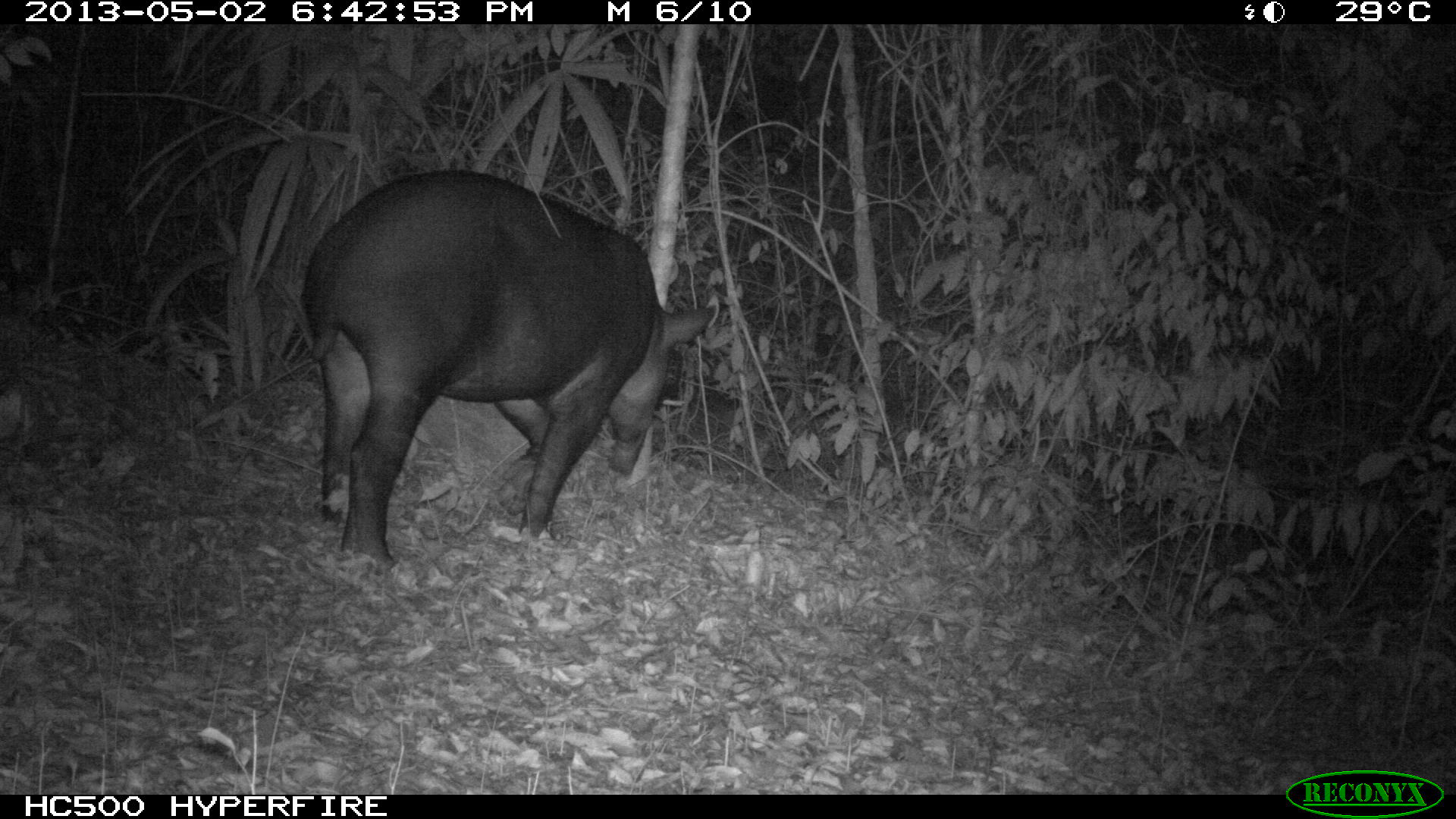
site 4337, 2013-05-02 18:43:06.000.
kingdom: Animalia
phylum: Chordata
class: Mammalia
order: Perissodactyla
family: Tapiridae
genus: Tapirus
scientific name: Tapirus bairdii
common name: baird's tapir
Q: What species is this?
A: Tapirus bairdii (baird's tapir).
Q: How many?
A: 1.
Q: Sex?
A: Female.